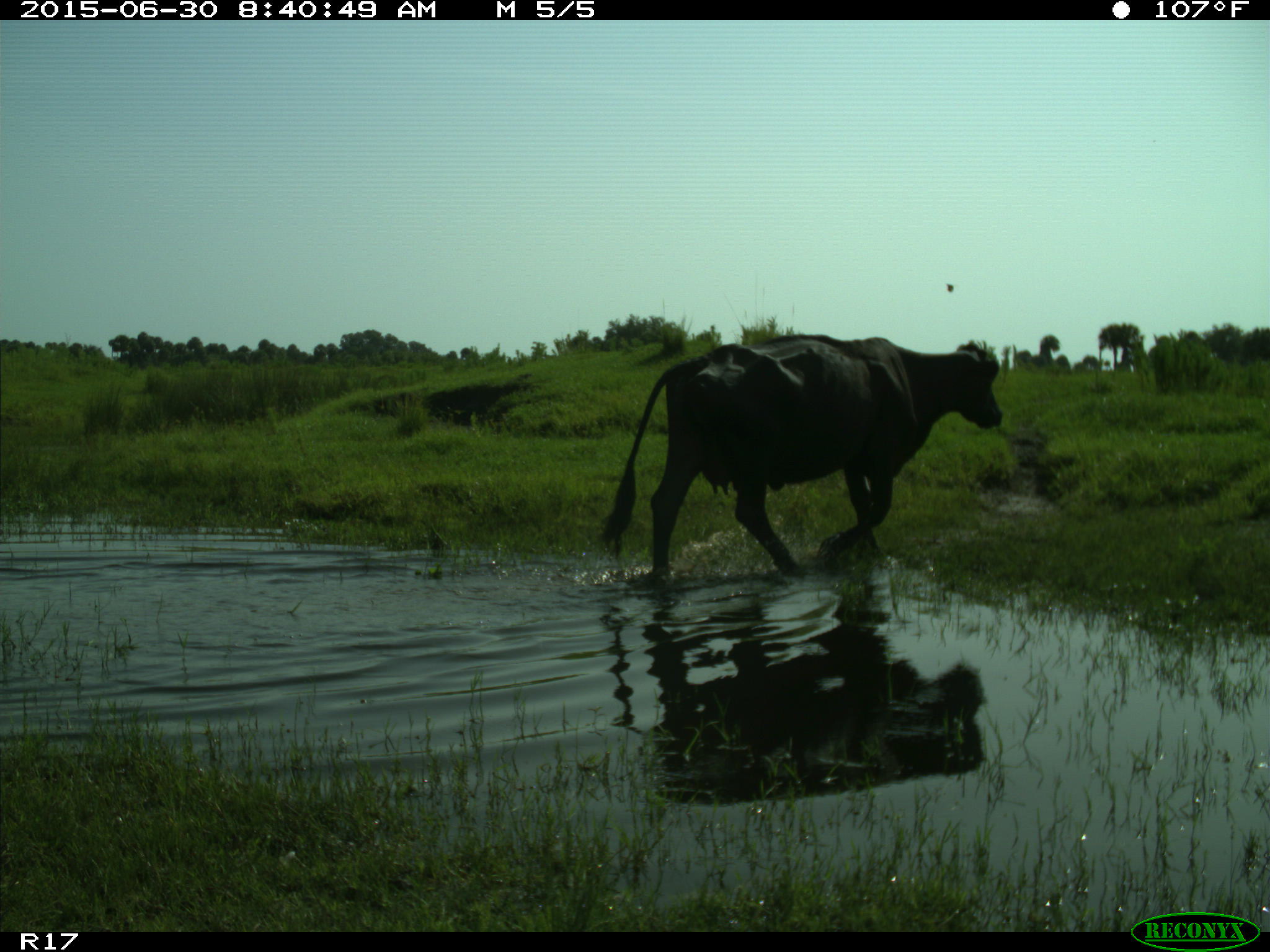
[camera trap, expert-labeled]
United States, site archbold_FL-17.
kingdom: Animalia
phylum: Chordata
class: Mammalia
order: Artiodactyla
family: Bovidae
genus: Bos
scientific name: Bos taurus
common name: domestic cow